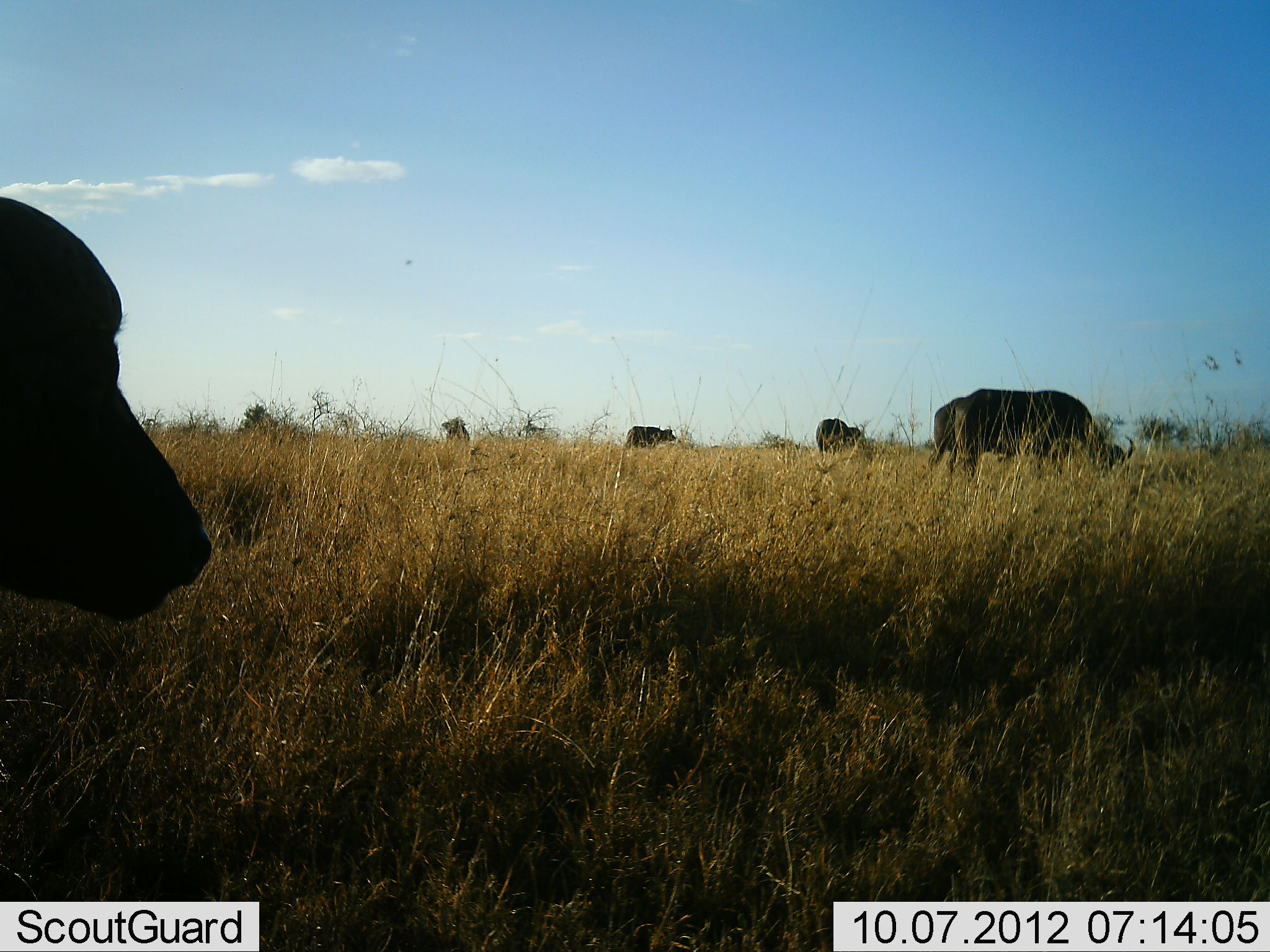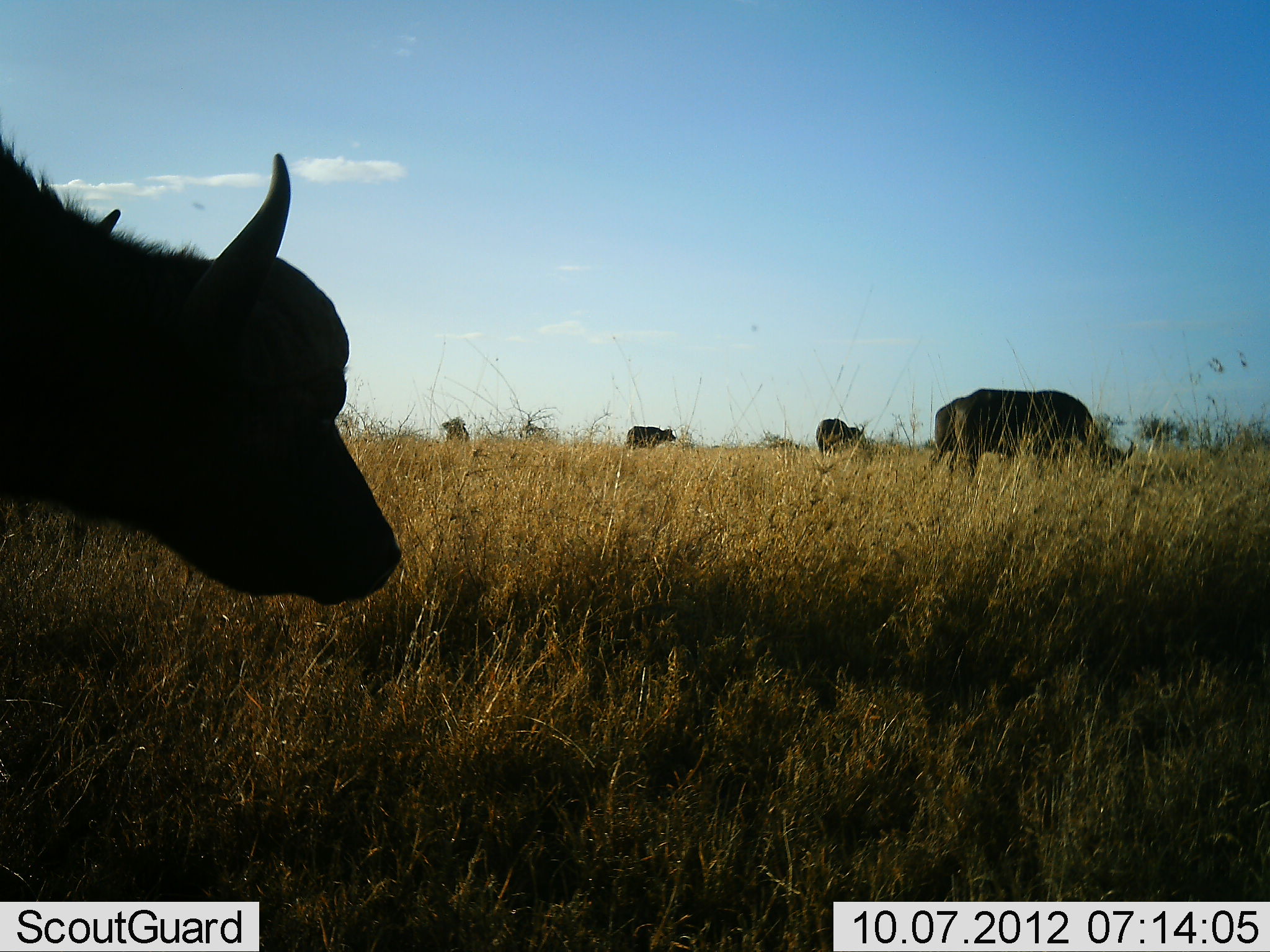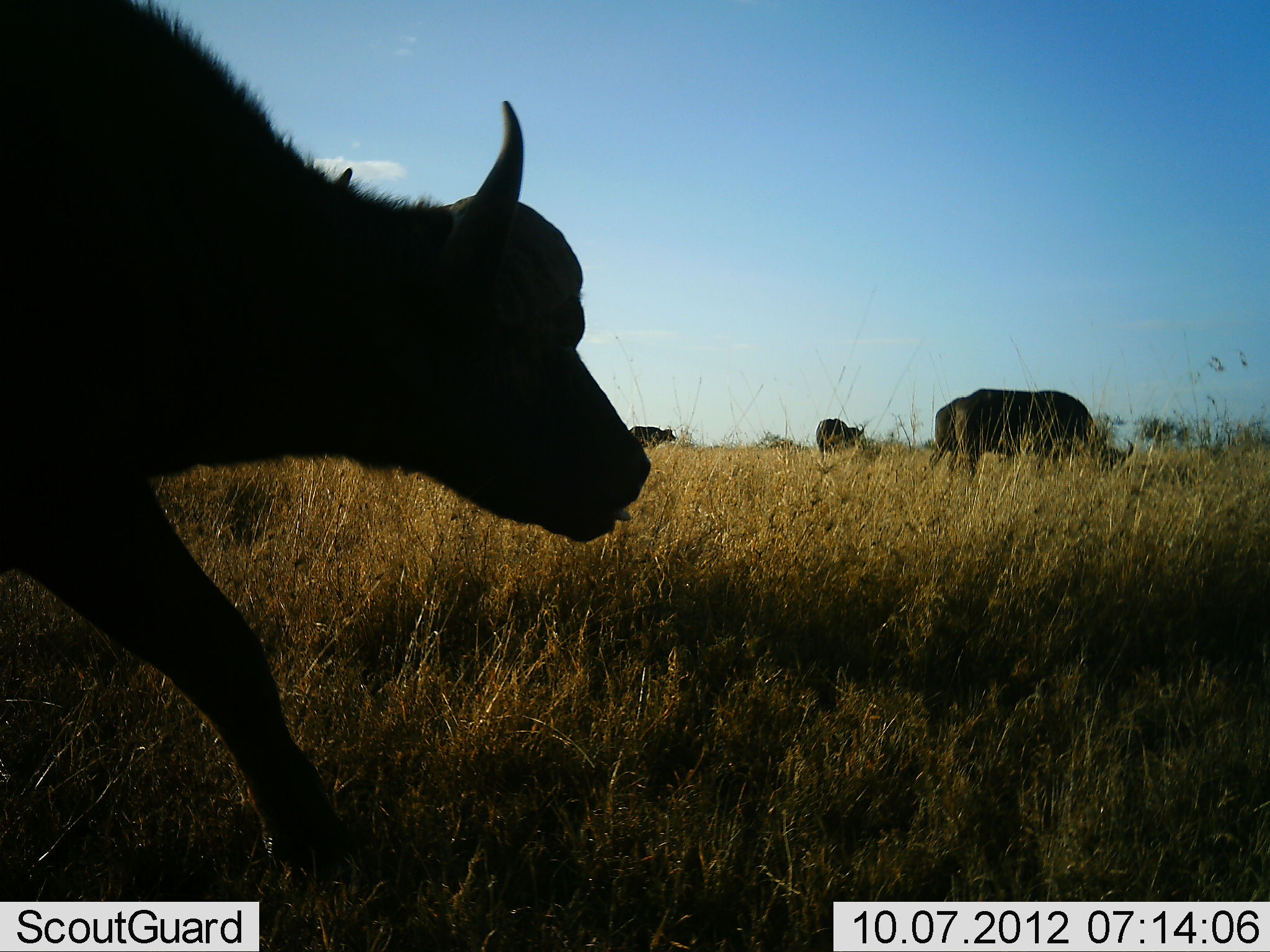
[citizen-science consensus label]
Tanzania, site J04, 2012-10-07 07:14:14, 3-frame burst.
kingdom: Animalia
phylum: Chordata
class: Mammalia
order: Artiodactyla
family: Bovidae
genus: Syncerus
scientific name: Syncerus caffer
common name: cape buffalo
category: buffalo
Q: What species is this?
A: Buffalo (cape buffalo) (Syncerus caffer).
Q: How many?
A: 4.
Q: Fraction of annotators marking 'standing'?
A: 40%.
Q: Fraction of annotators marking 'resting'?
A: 0%.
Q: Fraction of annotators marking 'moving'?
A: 70%.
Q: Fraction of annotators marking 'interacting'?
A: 10%.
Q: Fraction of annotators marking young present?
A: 0%.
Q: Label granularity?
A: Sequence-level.